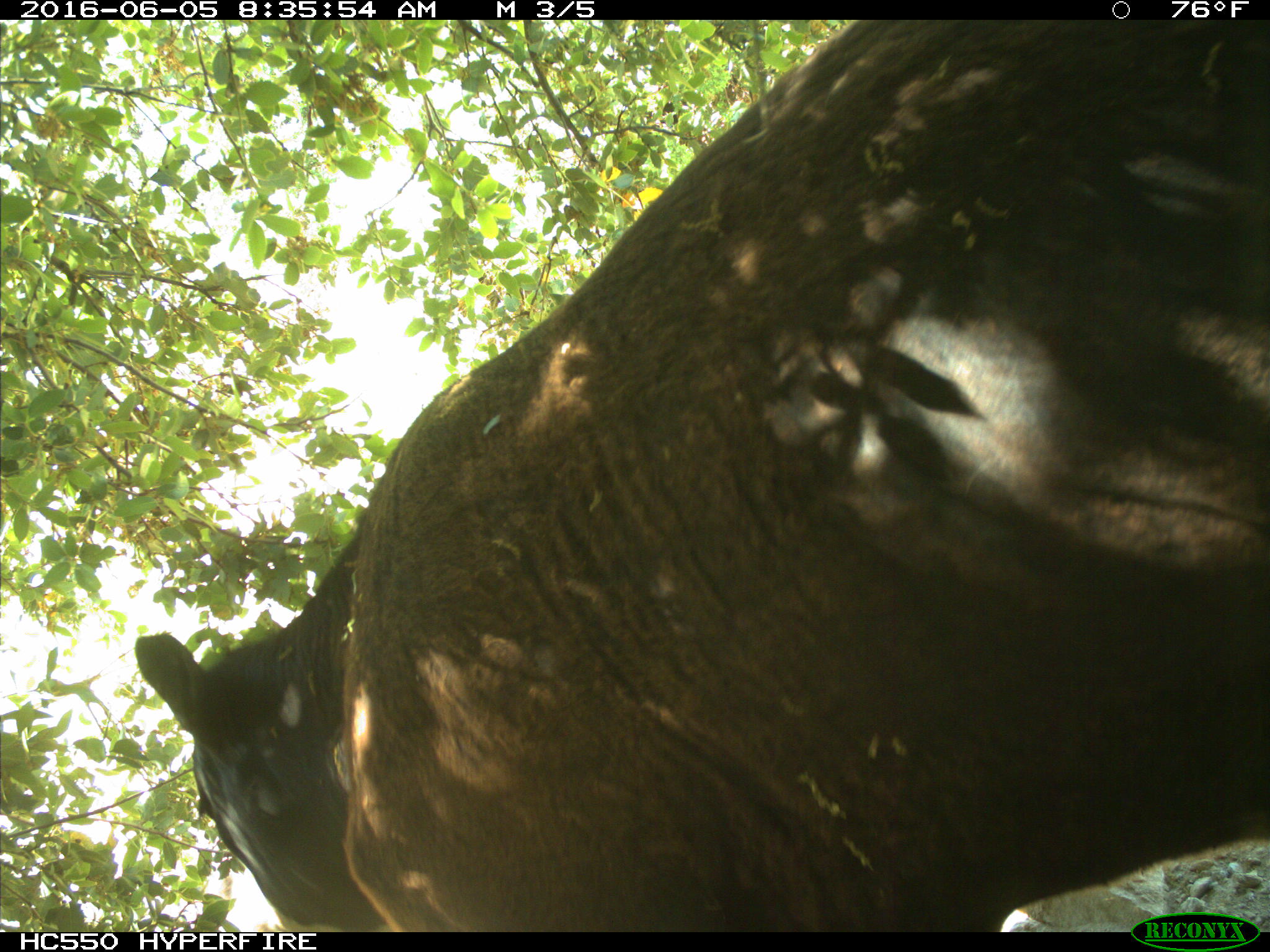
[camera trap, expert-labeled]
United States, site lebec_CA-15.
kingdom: Animalia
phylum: Chordata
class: Mammalia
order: Artiodactyla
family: Bovidae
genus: Bos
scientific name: Bos taurus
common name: domestic cow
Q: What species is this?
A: Bos taurus (domestic cow).